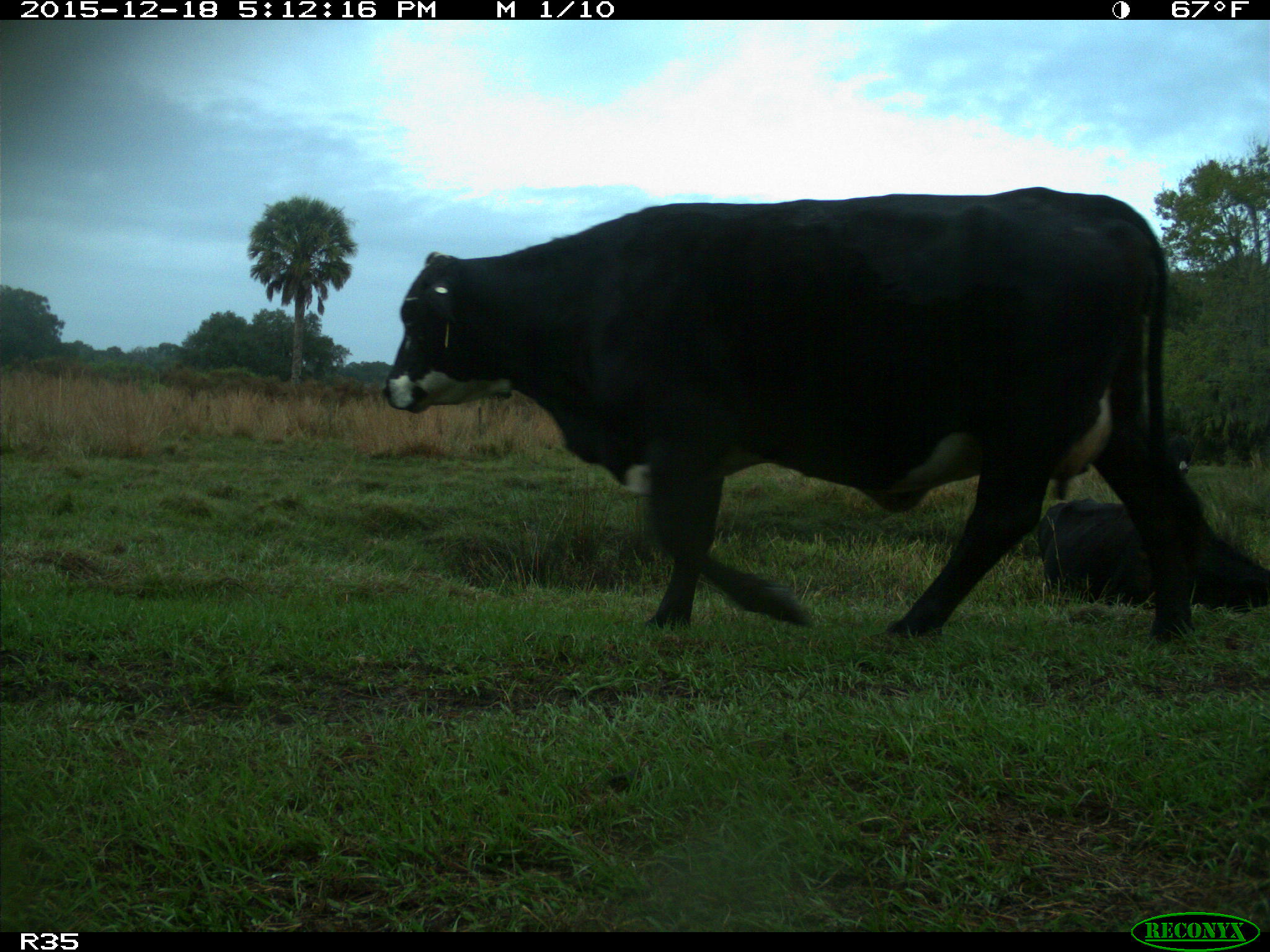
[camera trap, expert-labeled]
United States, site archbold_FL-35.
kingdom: Animalia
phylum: Chordata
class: Mammalia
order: Artiodactyla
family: Bovidae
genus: Bos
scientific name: Bos taurus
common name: domestic cow